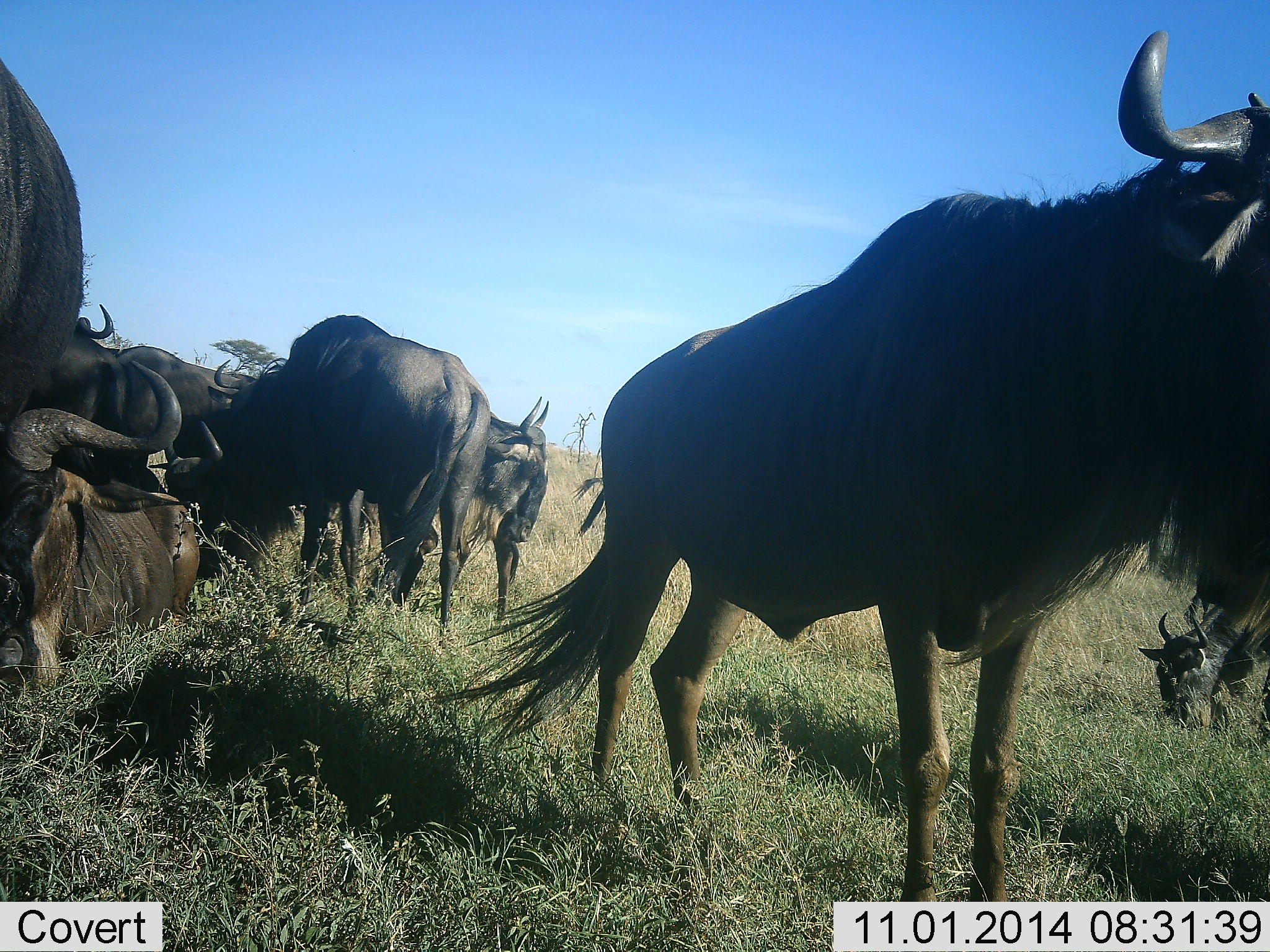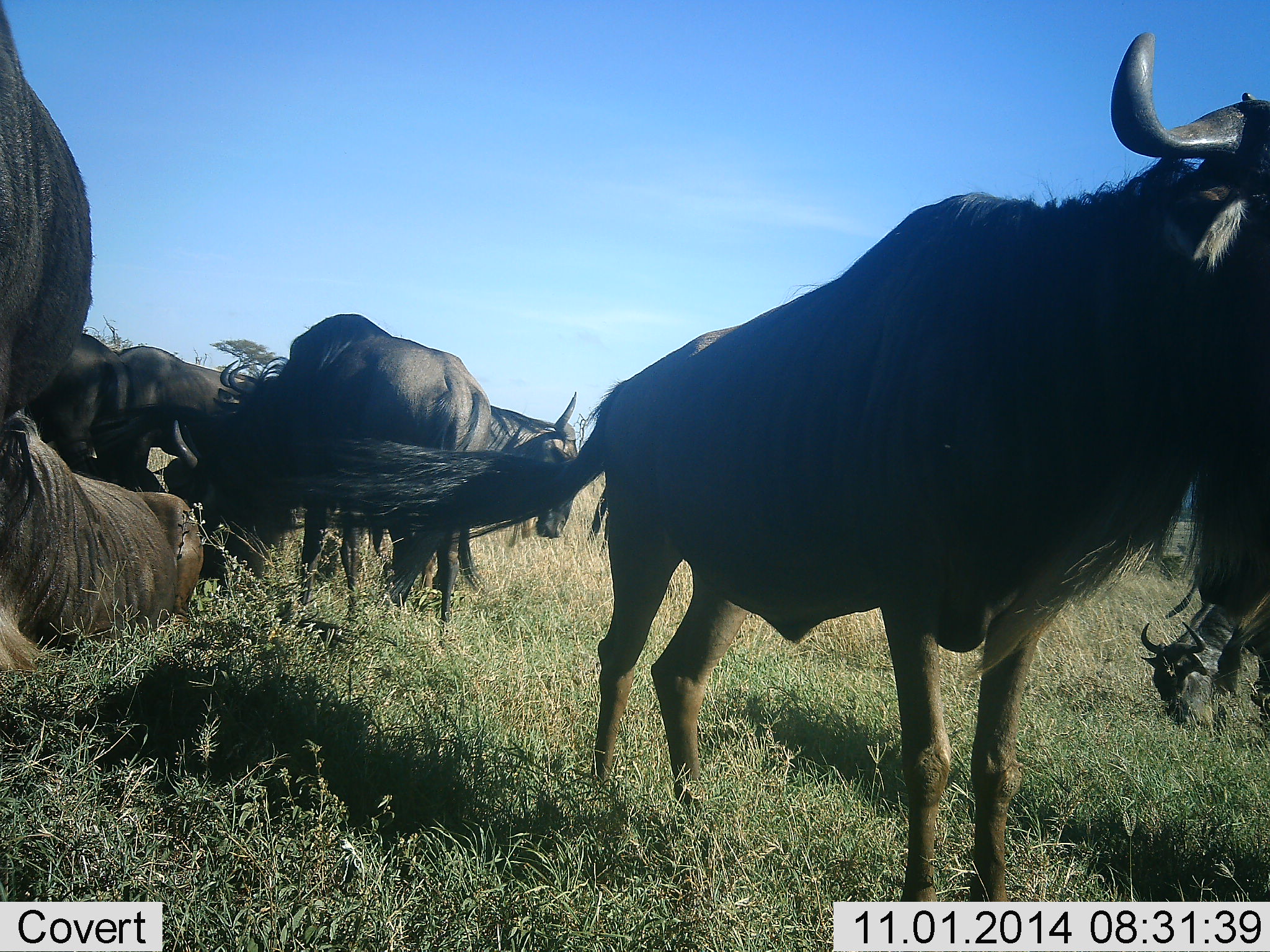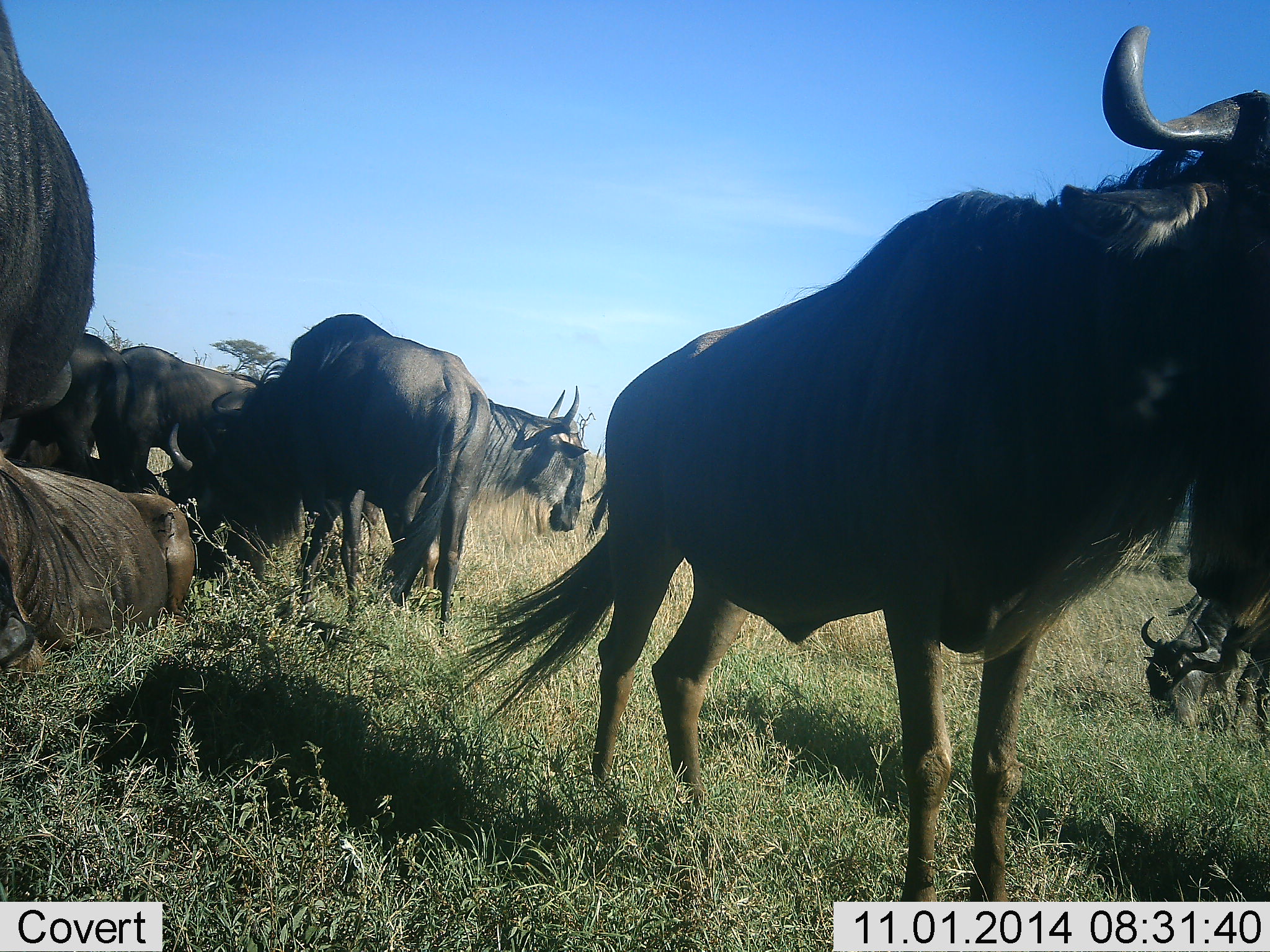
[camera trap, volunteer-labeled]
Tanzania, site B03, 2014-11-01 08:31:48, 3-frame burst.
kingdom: Animalia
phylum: Chordata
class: Mammalia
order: Artiodactyla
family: Bovidae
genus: Connochaetes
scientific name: Connochaetes taurinus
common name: blue wildebeest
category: wildebeest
Wildebeest (blue wildebeest) (Connochaetes taurinus), count 8. Behavior (volunteer vote fractions): standing 80%, resting 80%, moving 10%, interacting 10%. Young present (vote fraction): 0%. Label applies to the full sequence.